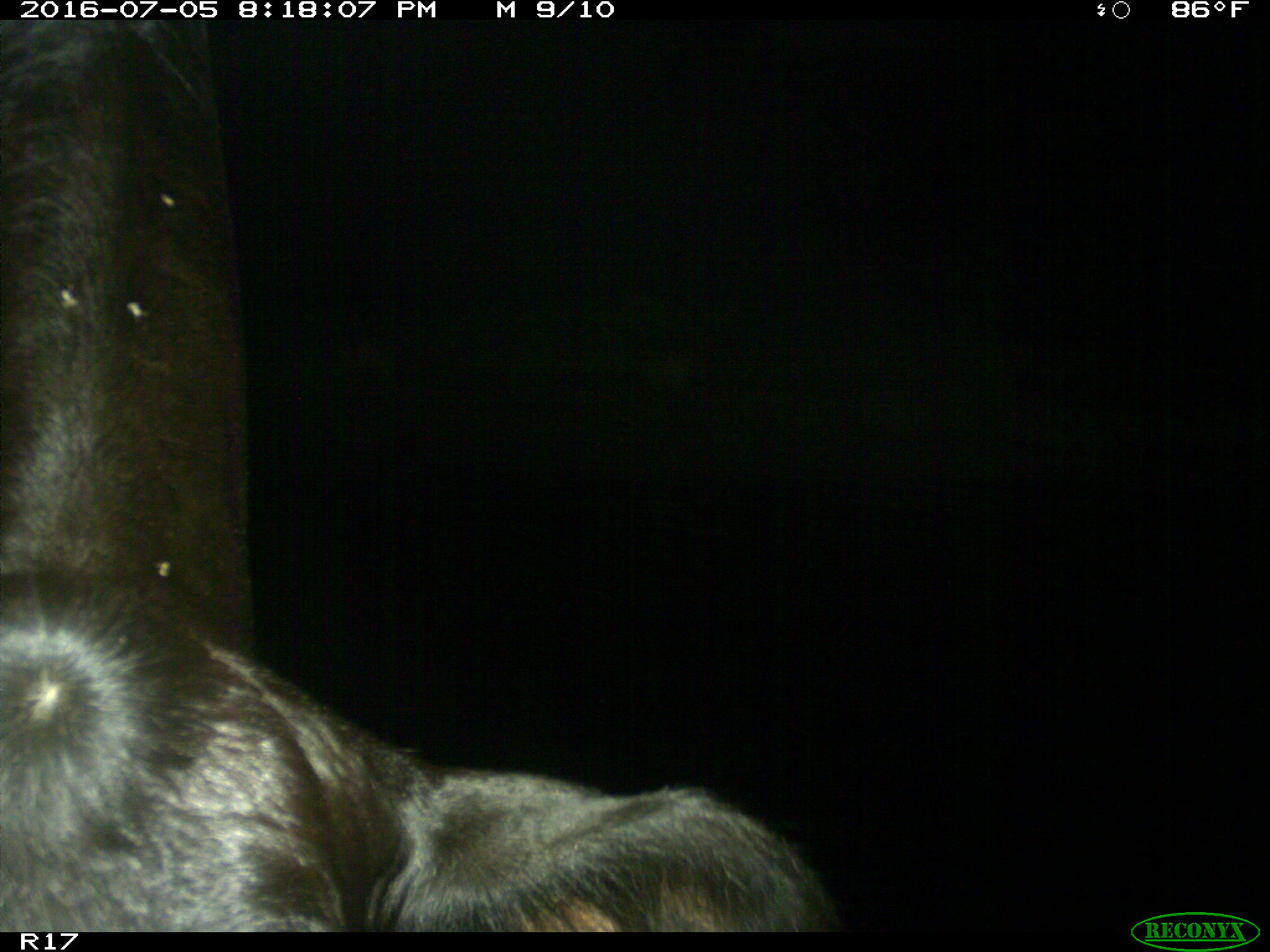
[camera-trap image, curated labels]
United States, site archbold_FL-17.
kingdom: Animalia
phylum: Chordata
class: Mammalia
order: Artiodactyla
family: Bovidae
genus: Bos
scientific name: Bos taurus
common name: domestic cow